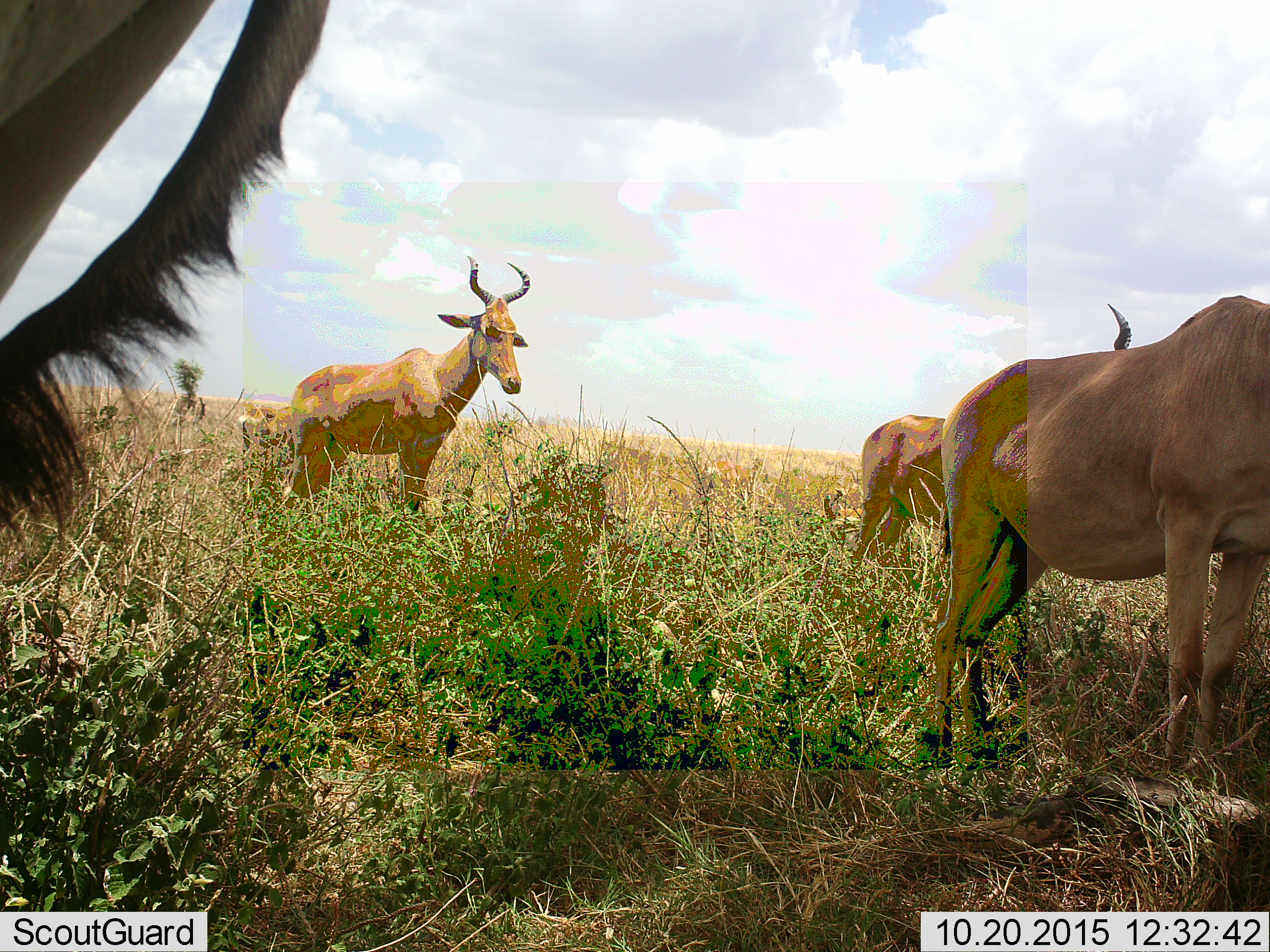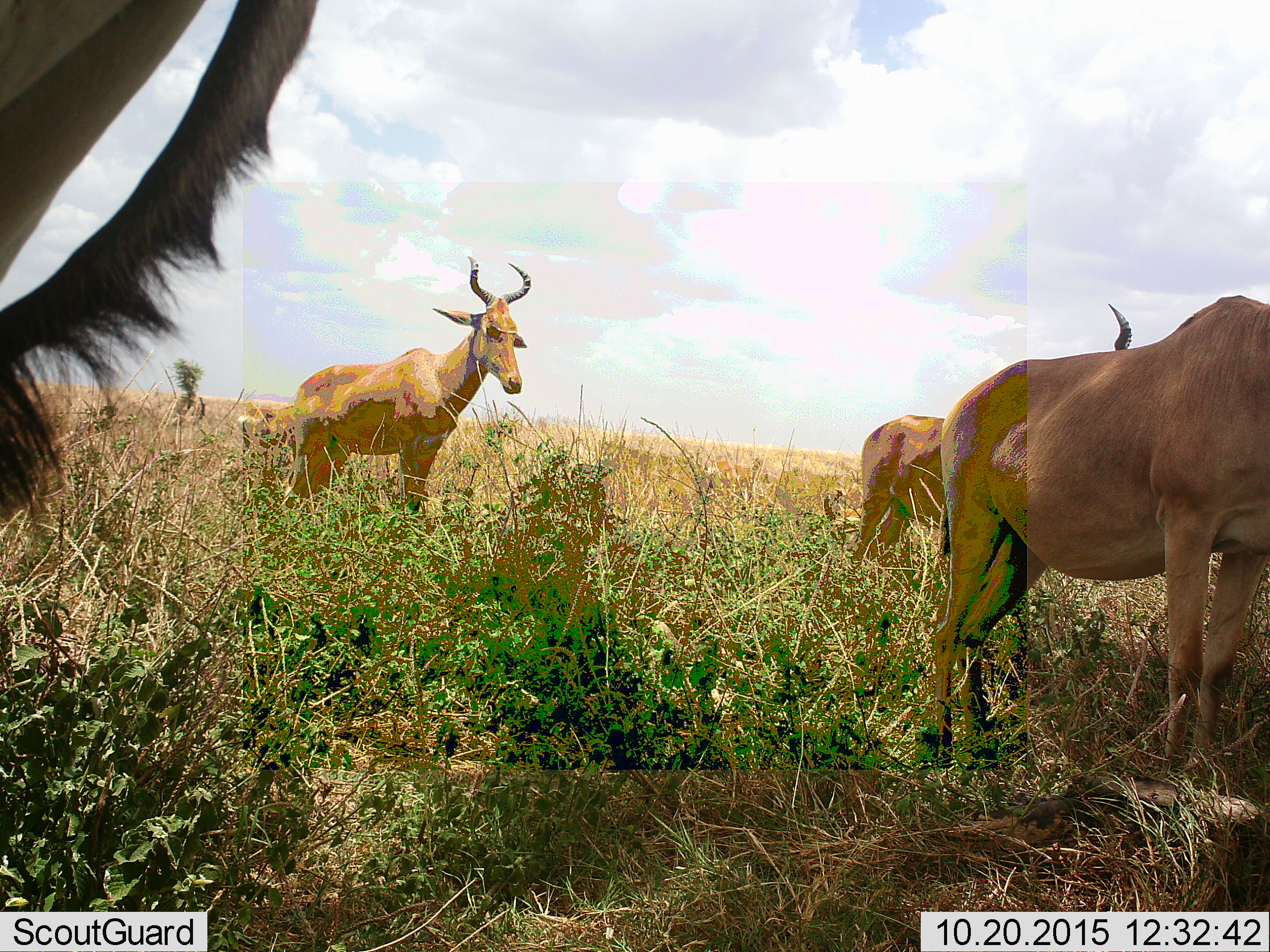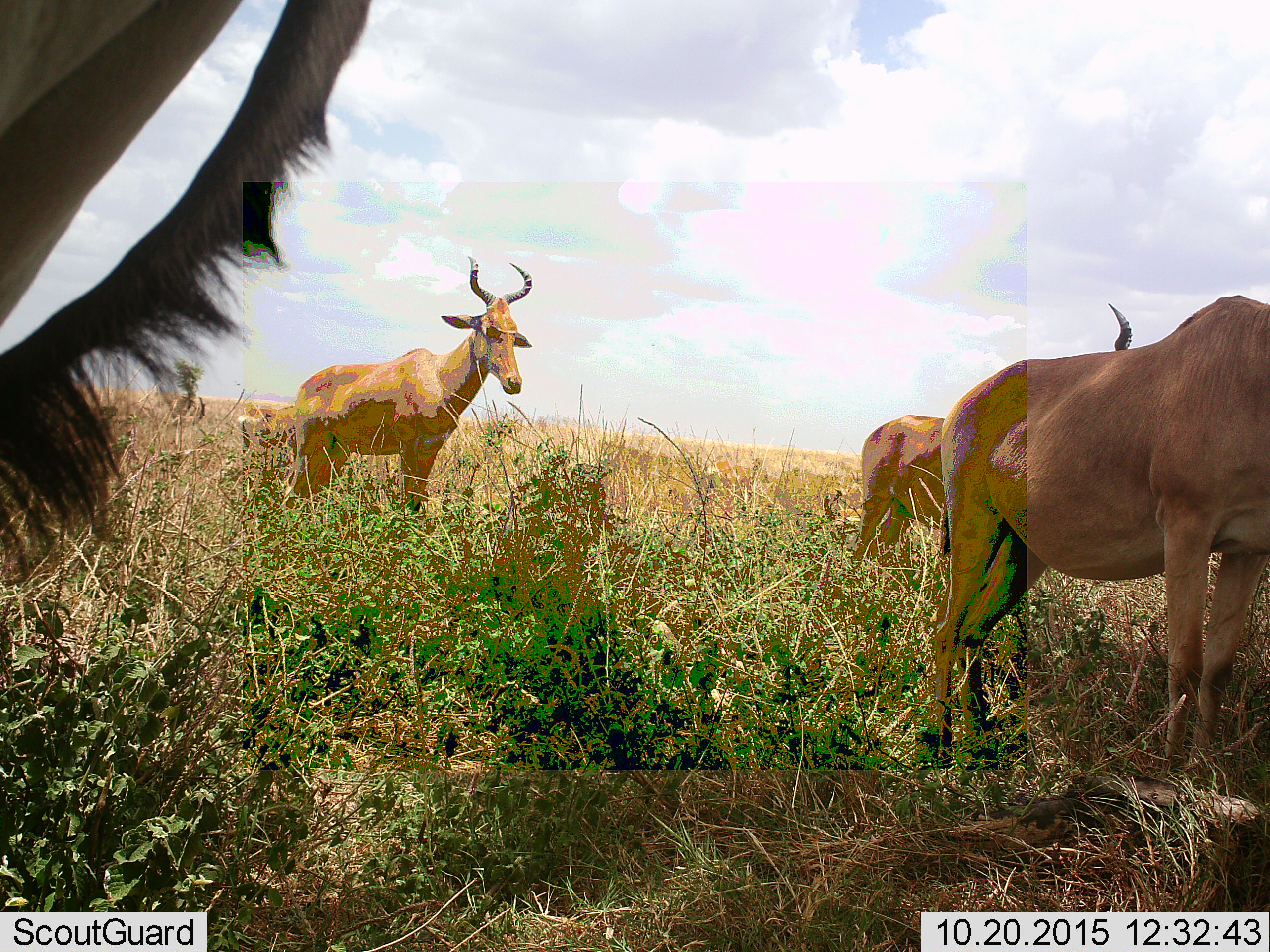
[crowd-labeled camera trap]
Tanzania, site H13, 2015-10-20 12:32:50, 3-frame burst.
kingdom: Animalia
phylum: Chordata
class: Mammalia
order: Artiodactyla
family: Bovidae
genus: Alcelaphus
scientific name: Alcelaphus buselaphus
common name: hartebeest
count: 5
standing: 100%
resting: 0%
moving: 0%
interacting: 12%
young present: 0%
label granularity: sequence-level